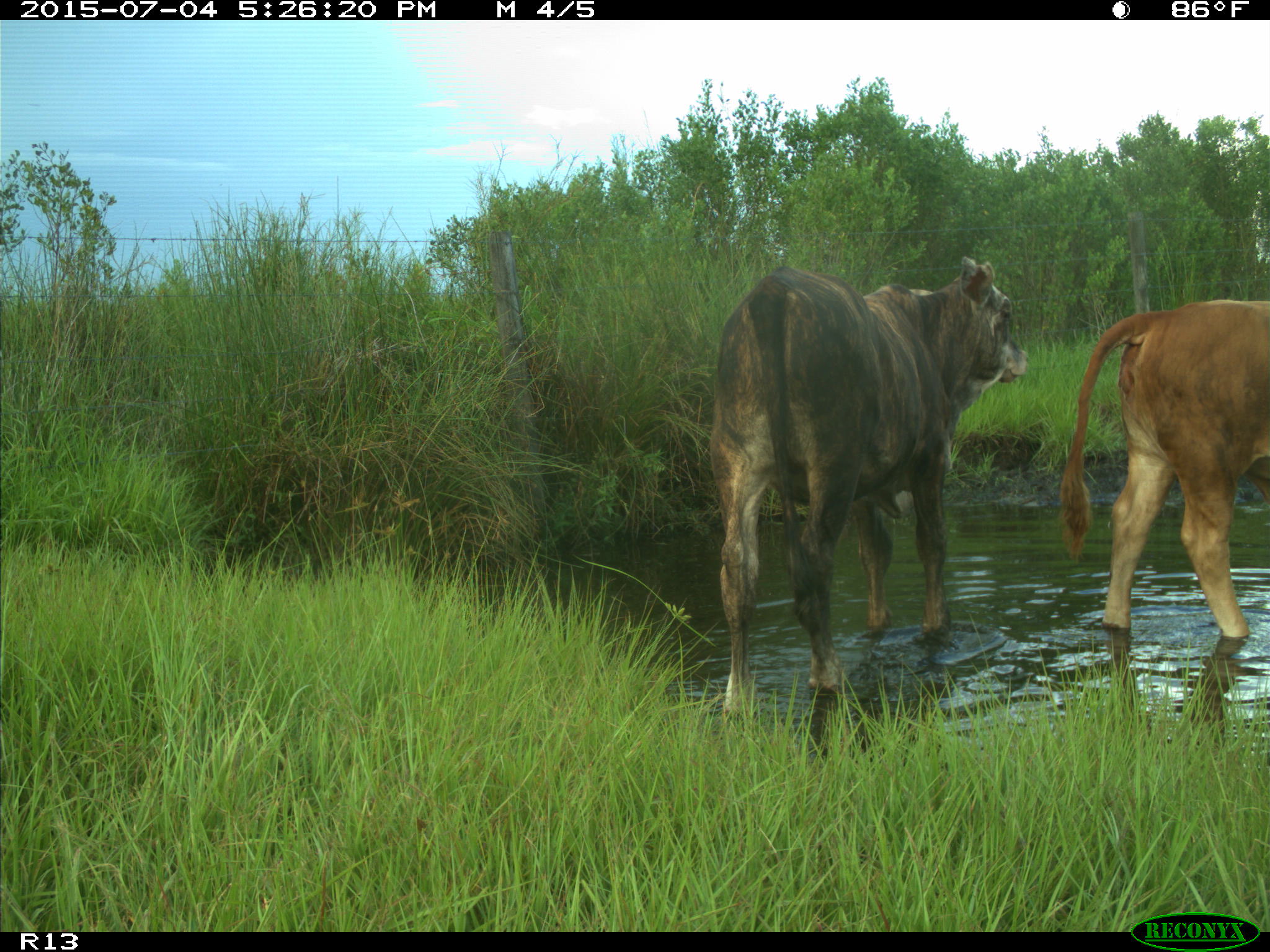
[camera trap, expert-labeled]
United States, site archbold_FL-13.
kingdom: Animalia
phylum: Chordata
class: Mammalia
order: Artiodactyla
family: Bovidae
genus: Bos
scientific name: Bos taurus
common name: domestic cow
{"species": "Bos taurus (domestic cow)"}